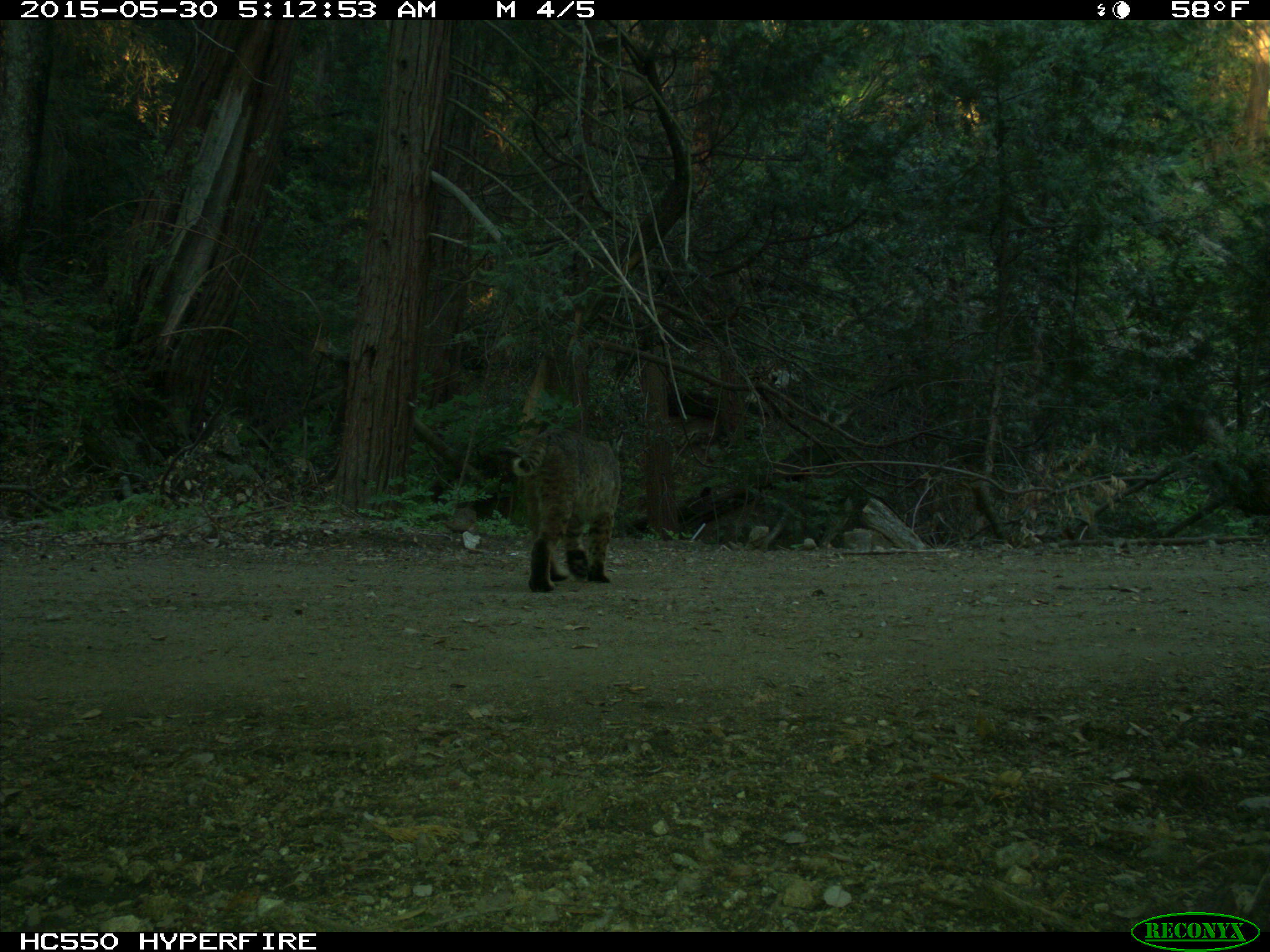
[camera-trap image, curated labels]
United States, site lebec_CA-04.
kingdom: Animalia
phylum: Chordata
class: Mammalia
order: Carnivora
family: Felidae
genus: Lynx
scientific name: Lynx rufus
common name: bobcat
Lynx rufus (bobcat).